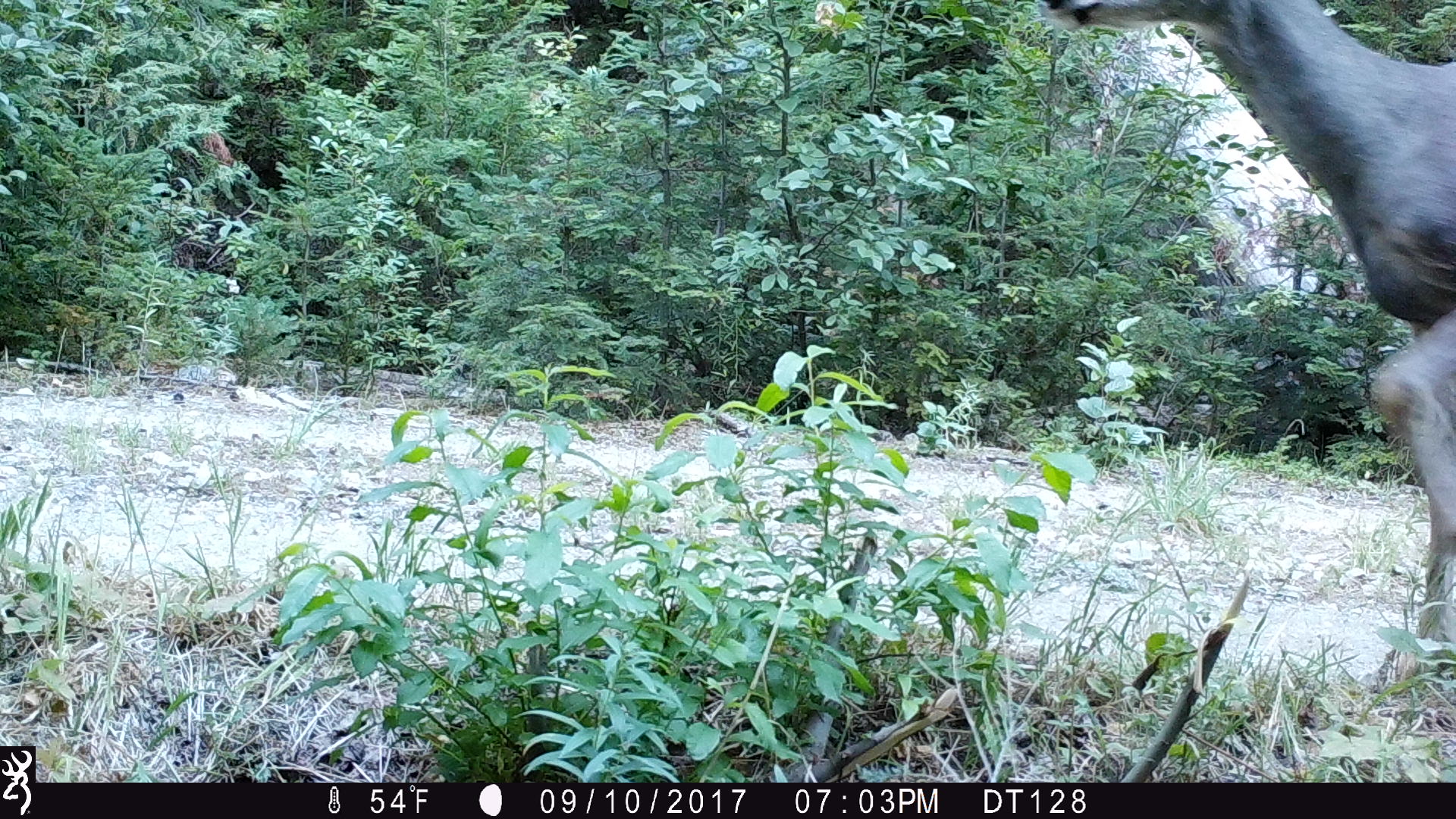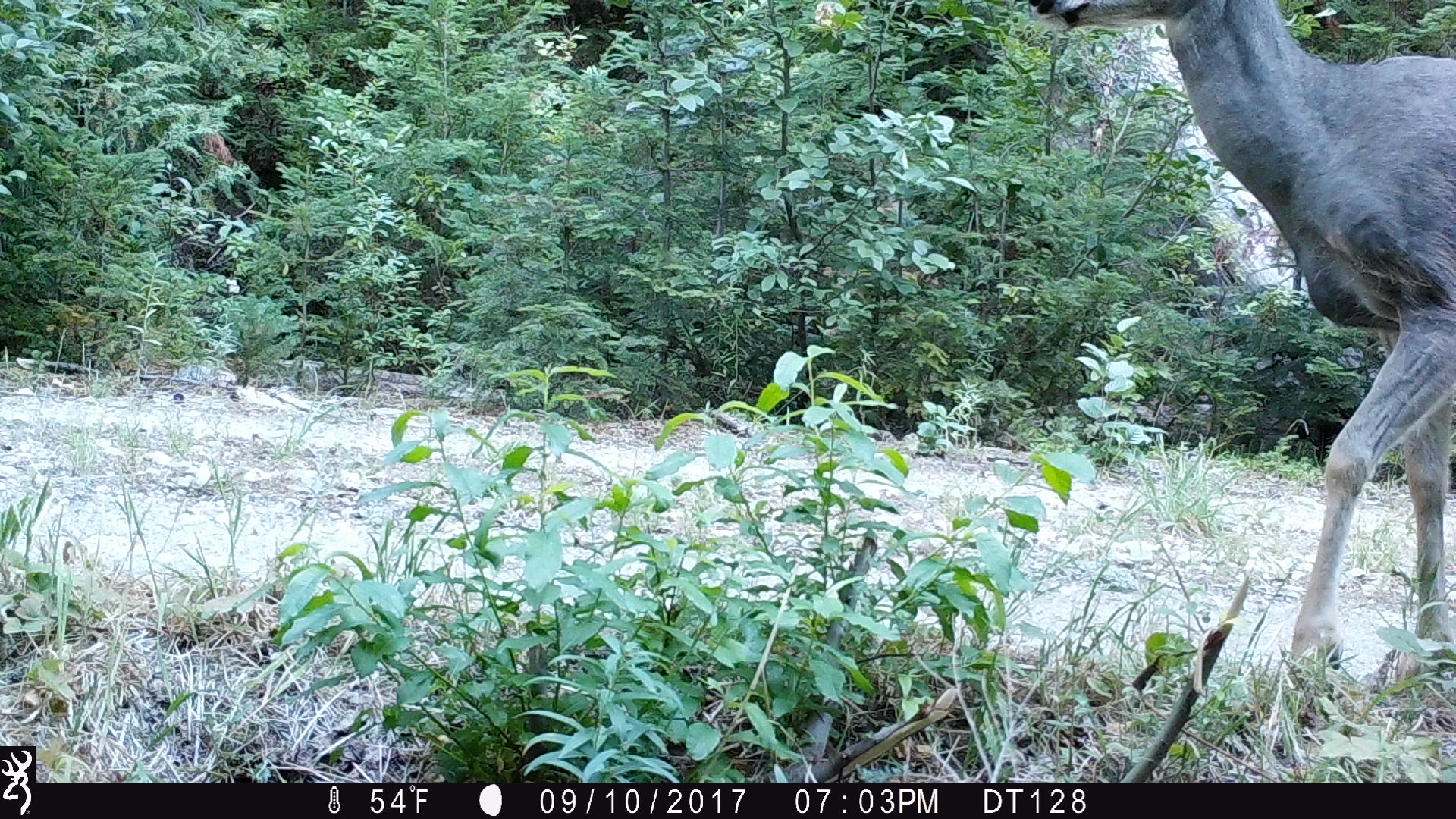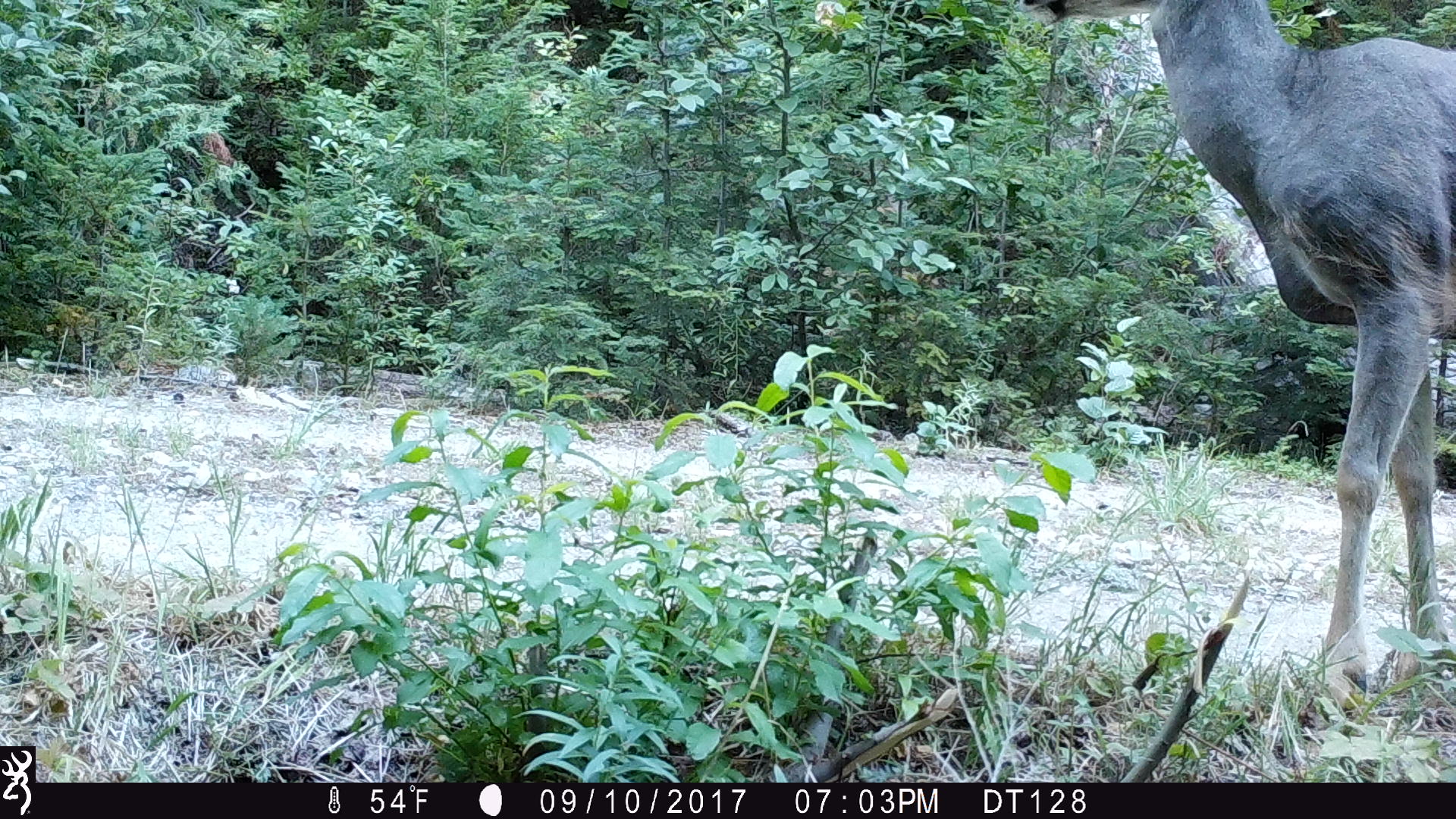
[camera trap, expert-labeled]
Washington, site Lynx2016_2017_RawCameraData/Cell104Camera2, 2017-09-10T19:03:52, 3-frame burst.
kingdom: Animalia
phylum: Chordata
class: Mammalia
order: Artiodactyla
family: Cervidae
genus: Odocoileus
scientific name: Odocoileus hemionus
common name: mule deer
Odocoileus hemionus (mule deer). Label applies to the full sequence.